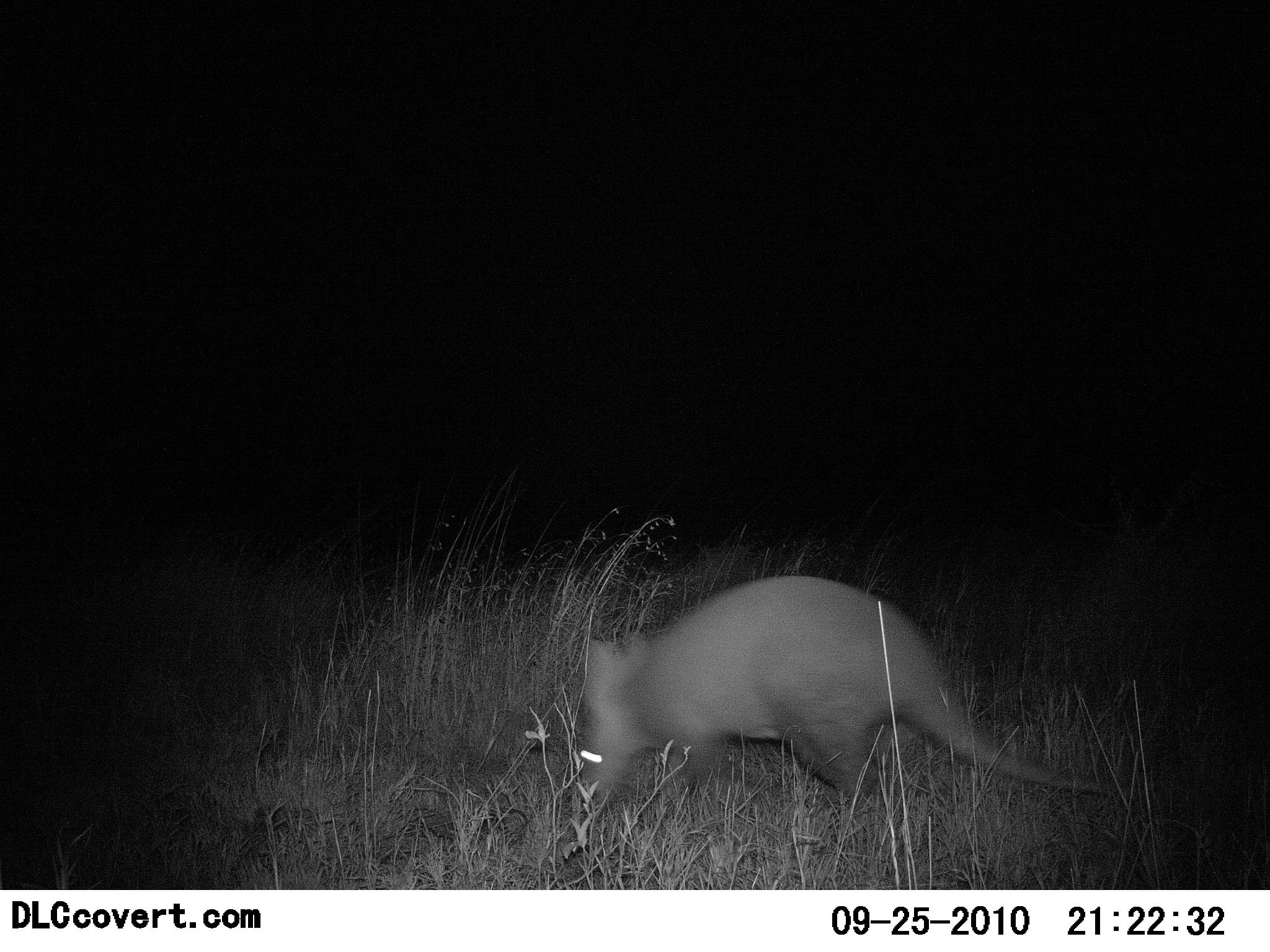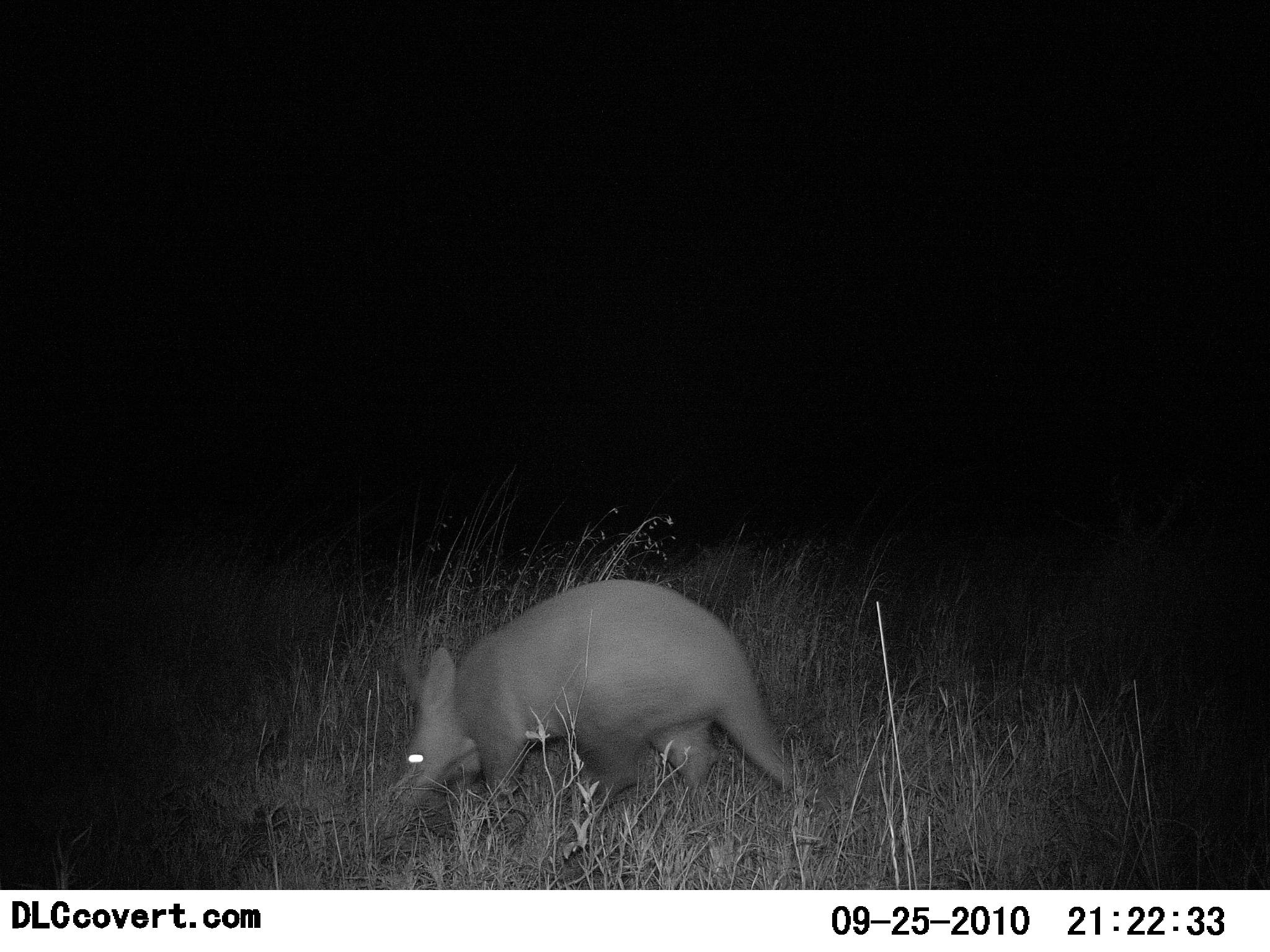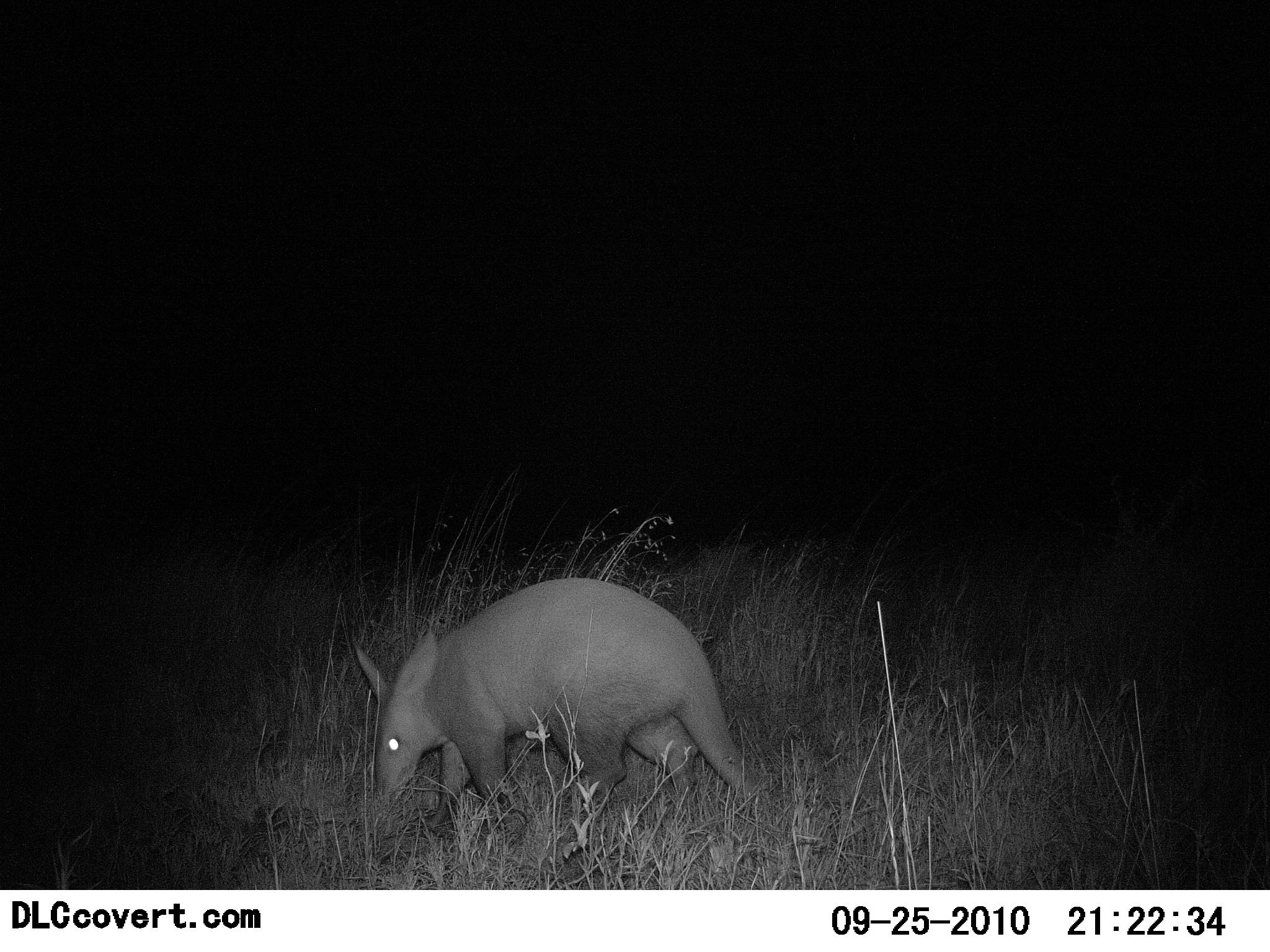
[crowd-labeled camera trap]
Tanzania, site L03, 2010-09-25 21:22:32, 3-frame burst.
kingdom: Animalia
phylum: Chordata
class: Mammalia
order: Tubulidentata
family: Orycteropodidae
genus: Orycteropus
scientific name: Orycteropus afer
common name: aardvark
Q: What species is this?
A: Aardvark (Orycteropus afer).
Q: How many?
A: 1.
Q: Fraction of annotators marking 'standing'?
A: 0%.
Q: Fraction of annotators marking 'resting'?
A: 0%.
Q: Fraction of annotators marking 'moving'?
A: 92%.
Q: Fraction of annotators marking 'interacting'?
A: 0%.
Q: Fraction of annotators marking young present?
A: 0%.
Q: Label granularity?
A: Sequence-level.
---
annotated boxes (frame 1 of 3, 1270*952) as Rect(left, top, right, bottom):
animal: Rect(577, 575, 1104, 831)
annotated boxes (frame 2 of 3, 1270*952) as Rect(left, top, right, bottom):
animal: Rect(397, 577, 800, 838)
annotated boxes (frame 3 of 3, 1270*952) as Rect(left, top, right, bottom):
animal: Rect(352, 576, 761, 836)